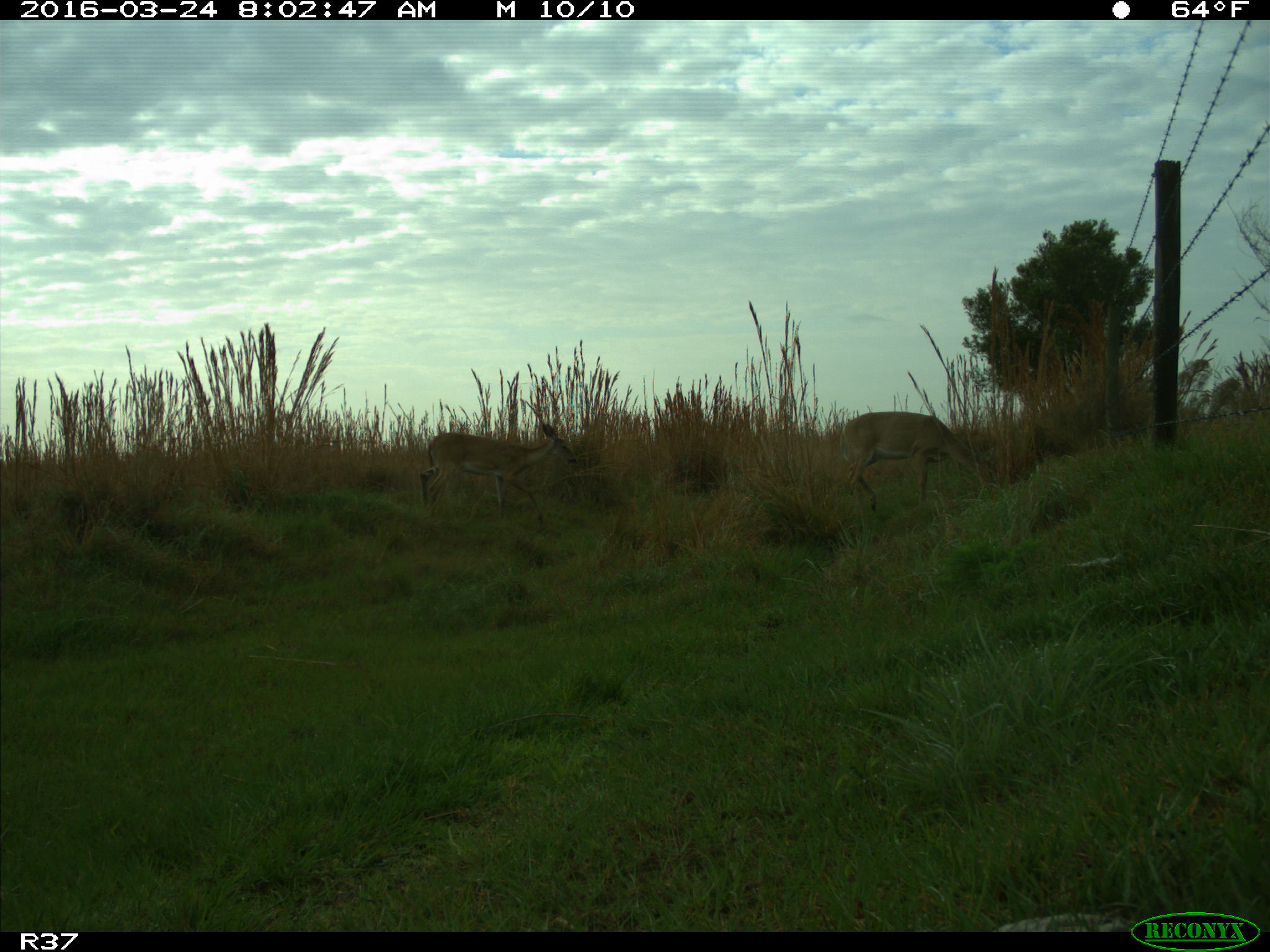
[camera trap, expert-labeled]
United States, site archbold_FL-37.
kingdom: Animalia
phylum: Chordata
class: Mammalia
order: Artiodactyla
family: Cervidae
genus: Odocoileus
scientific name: Odocoileus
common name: deer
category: unidentified deer